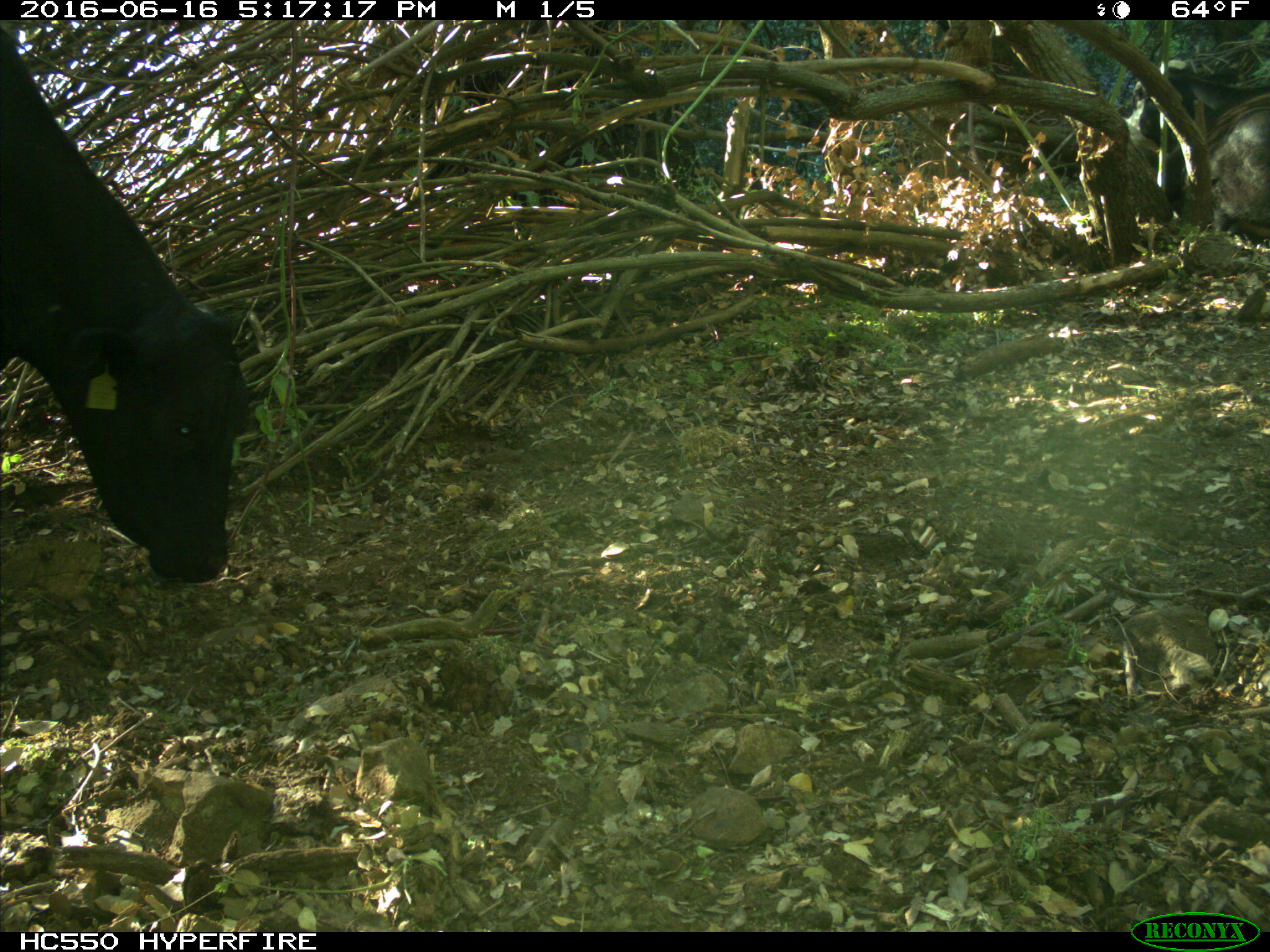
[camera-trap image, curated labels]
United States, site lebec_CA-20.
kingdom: Animalia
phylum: Chordata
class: Mammalia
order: Artiodactyla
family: Bovidae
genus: Bos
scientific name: Bos taurus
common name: domestic cow